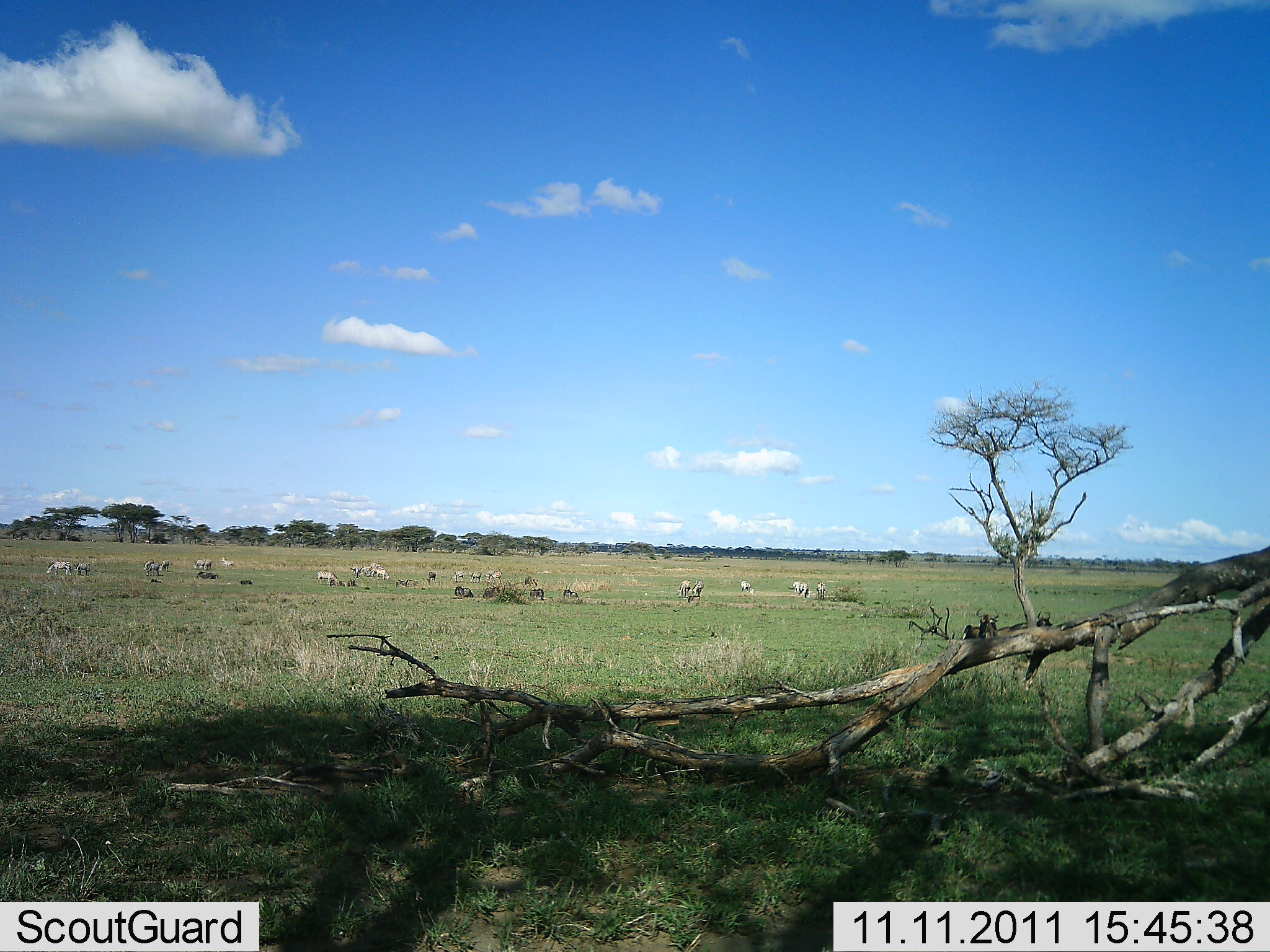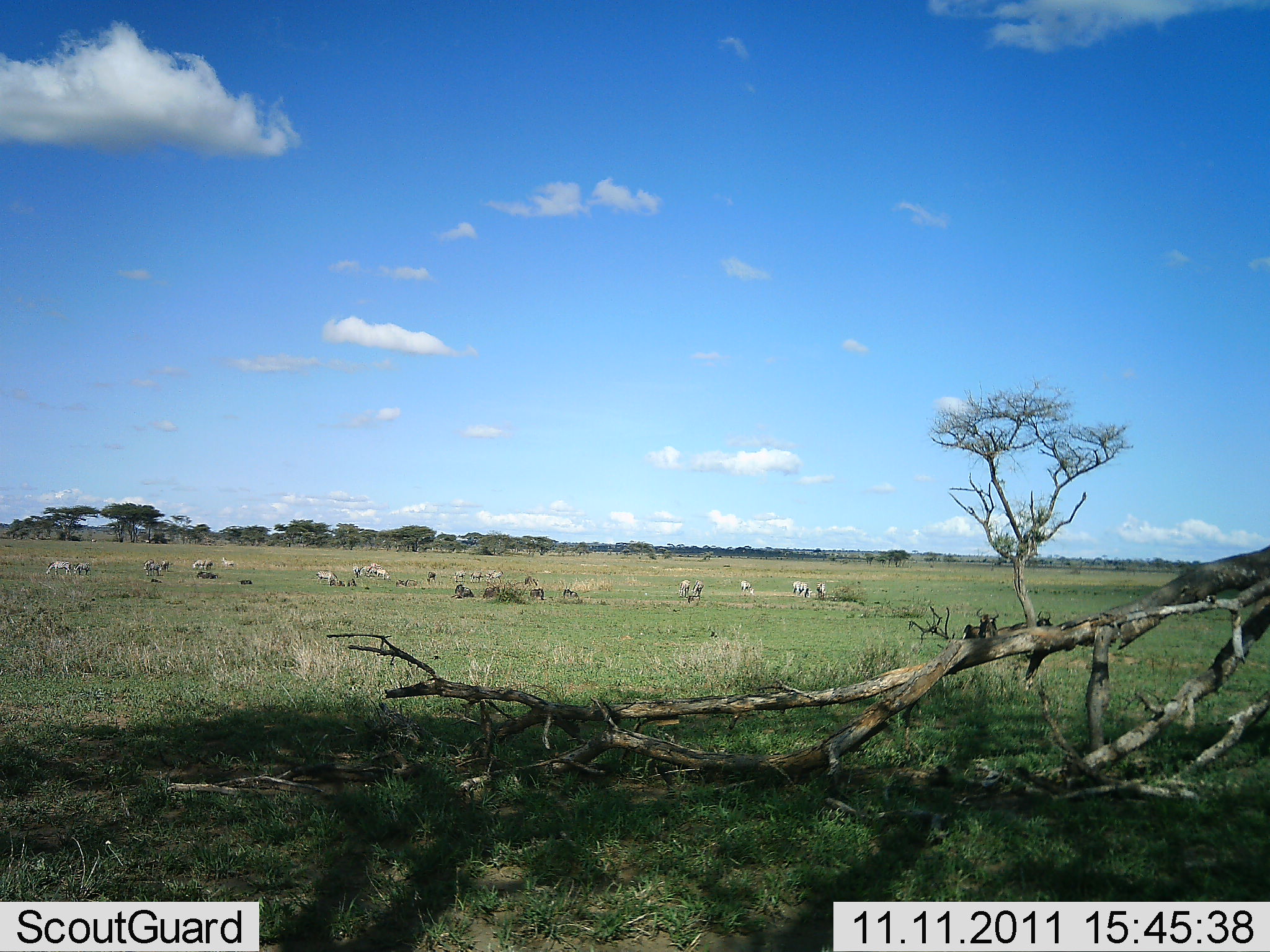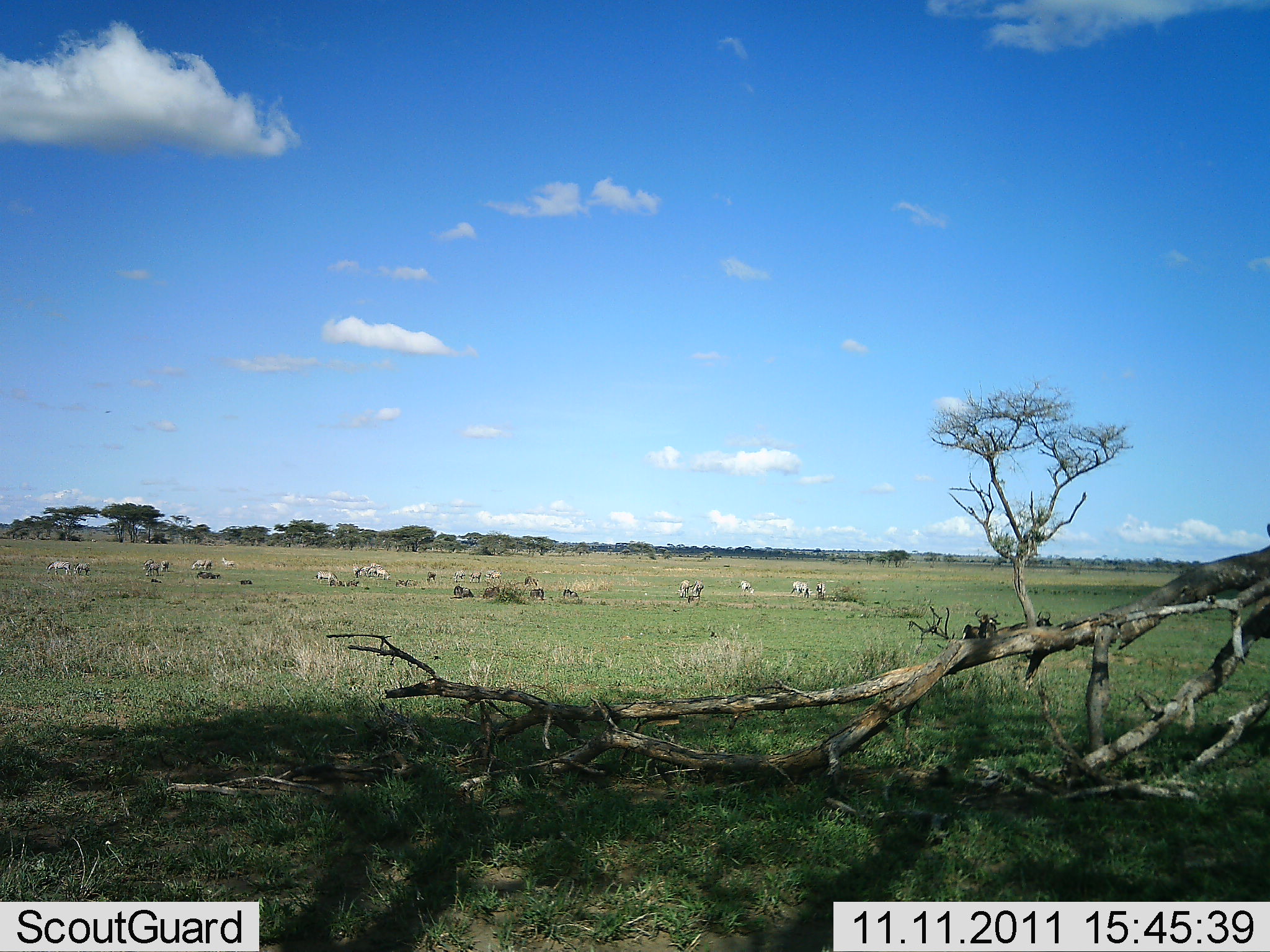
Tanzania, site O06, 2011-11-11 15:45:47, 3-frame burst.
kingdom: Animalia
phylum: Chordata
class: Mammalia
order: Perissodactyla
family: Equidae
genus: Equus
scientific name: Equus quagga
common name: plains zebra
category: zebra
Zebra (plains zebra) (Equus quagga), count 11-50. Behavior (volunteer vote fractions): standing 80%, resting 30%, moving 30%, interacting 0%. Young present (vote fraction): 0%. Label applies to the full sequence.